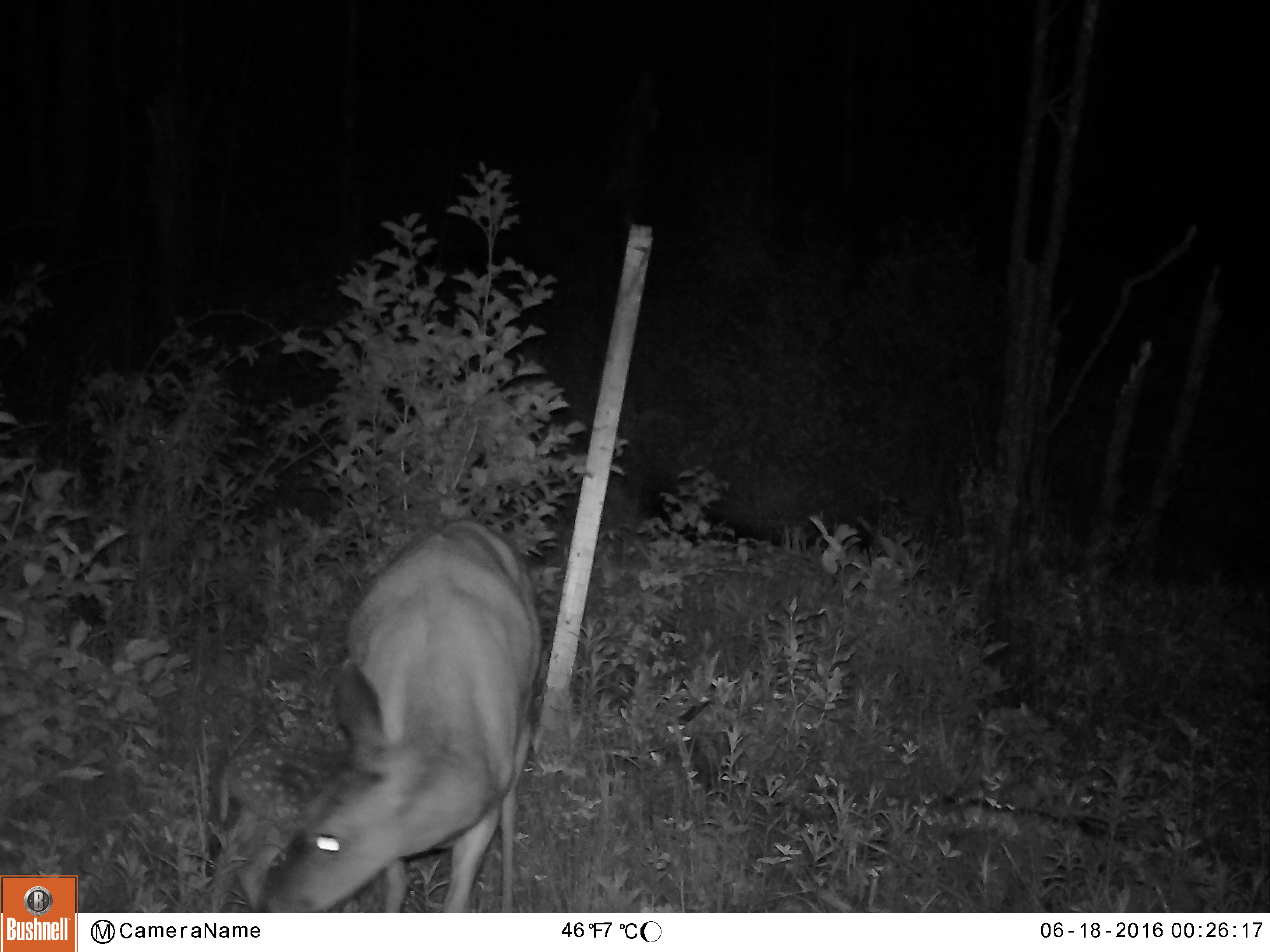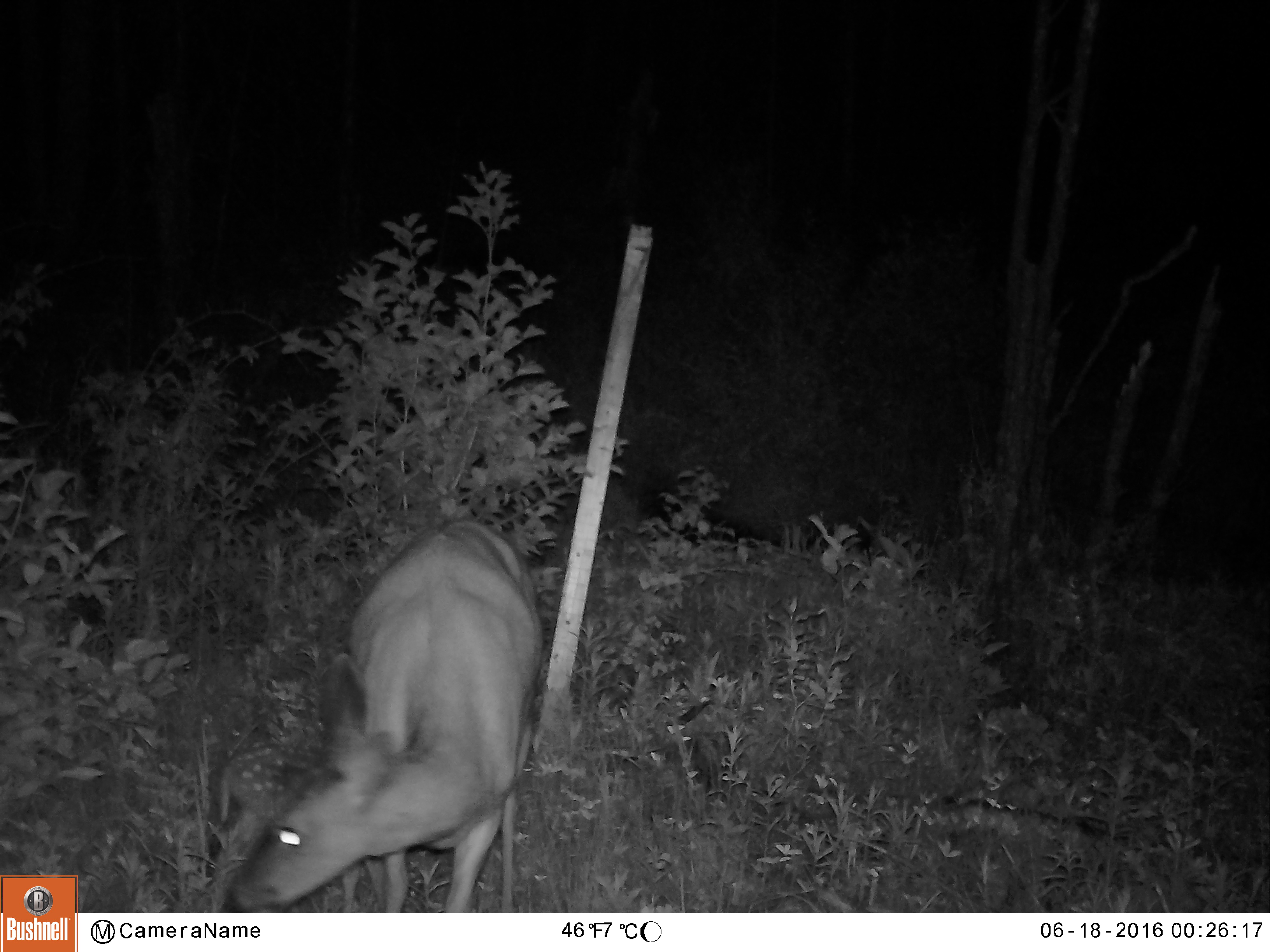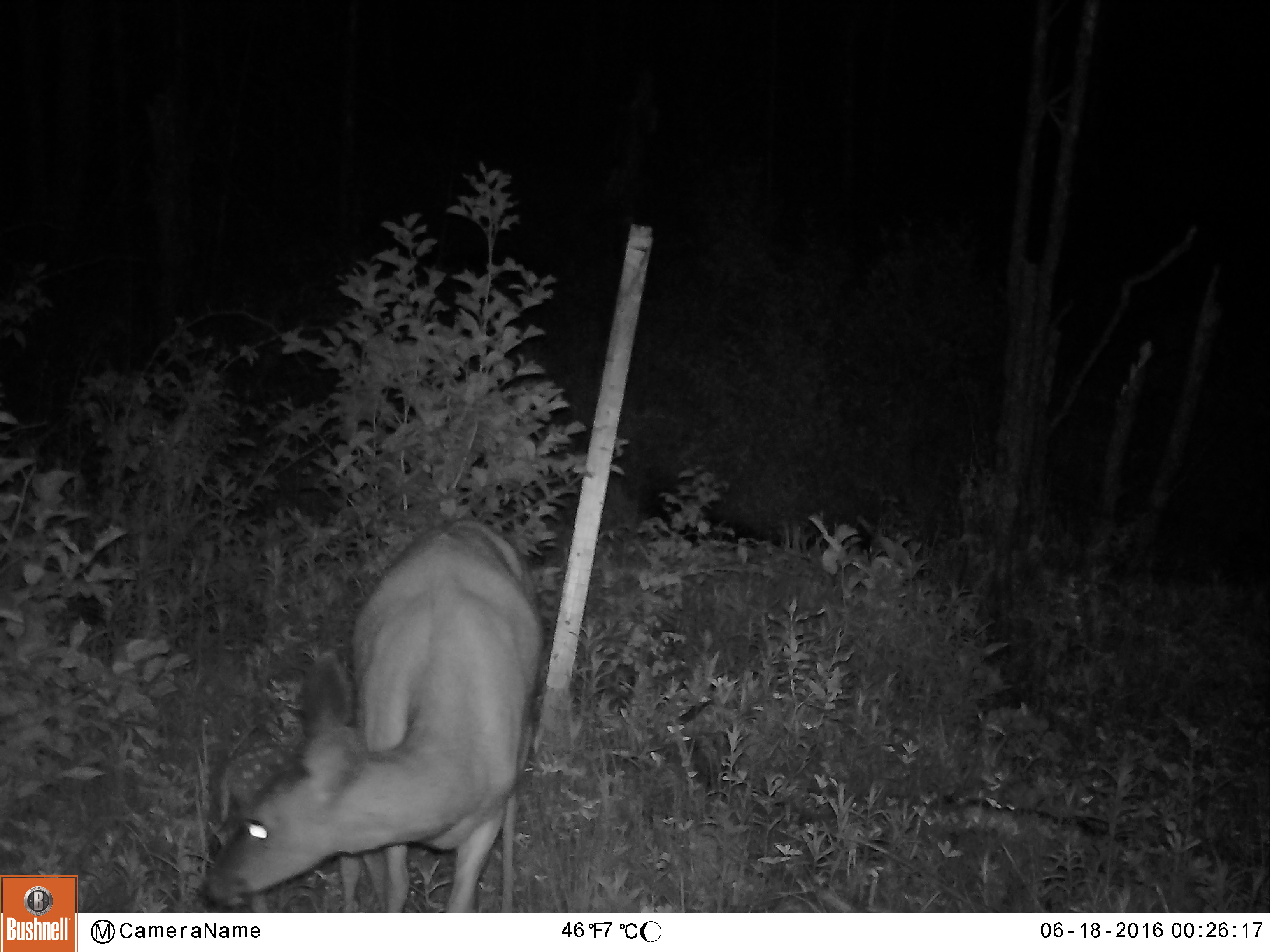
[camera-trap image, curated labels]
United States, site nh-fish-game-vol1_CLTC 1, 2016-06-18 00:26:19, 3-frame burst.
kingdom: Animalia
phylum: Chordata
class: Mammalia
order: Artiodactyla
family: Cervidae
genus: Odocoileus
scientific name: Odocoileus virginianus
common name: white-tailed deer